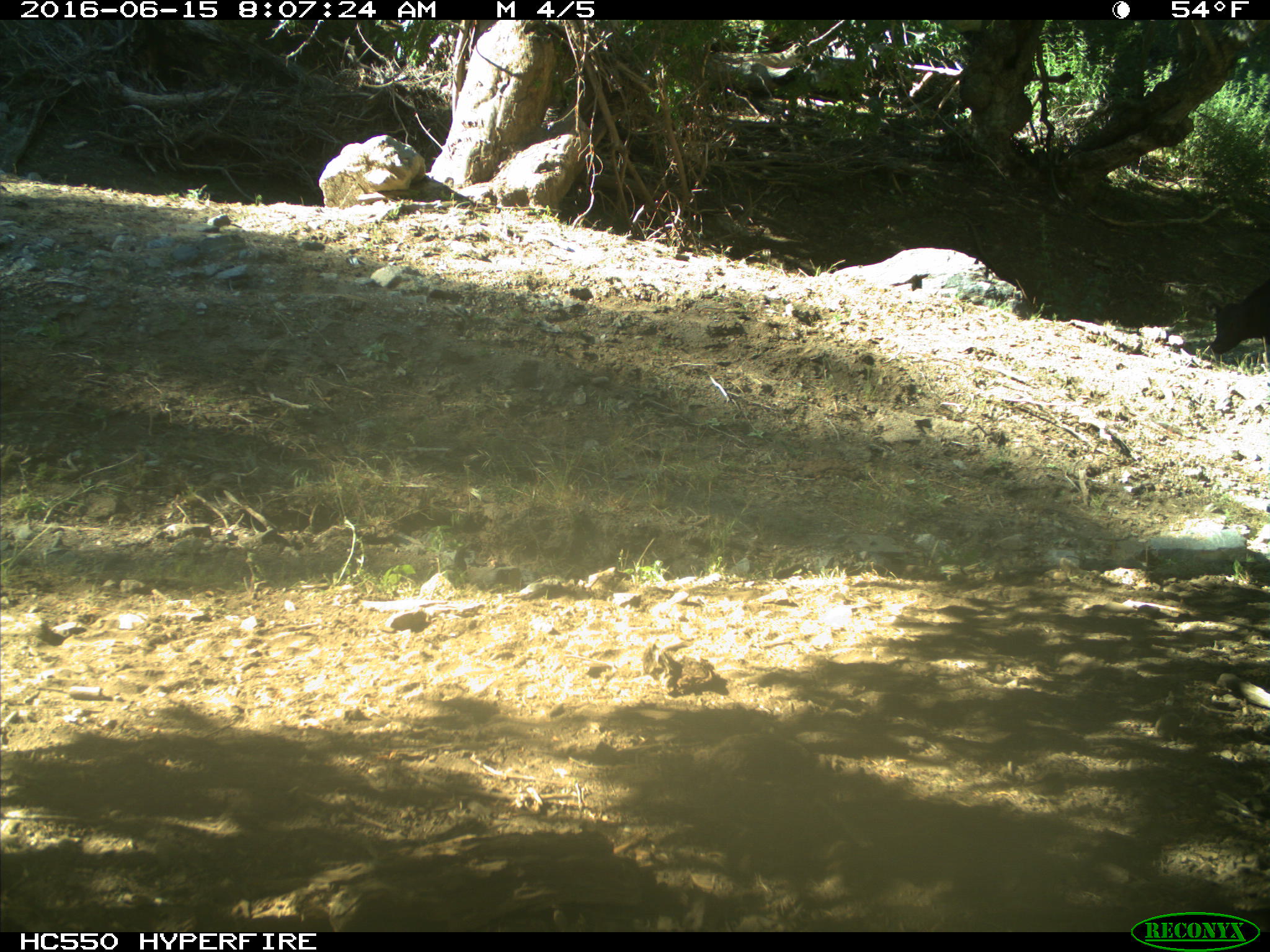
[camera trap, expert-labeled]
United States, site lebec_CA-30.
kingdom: Animalia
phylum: Chordata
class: Mammalia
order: Artiodactyla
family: Bovidae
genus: Bos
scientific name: Bos taurus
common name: domestic cow